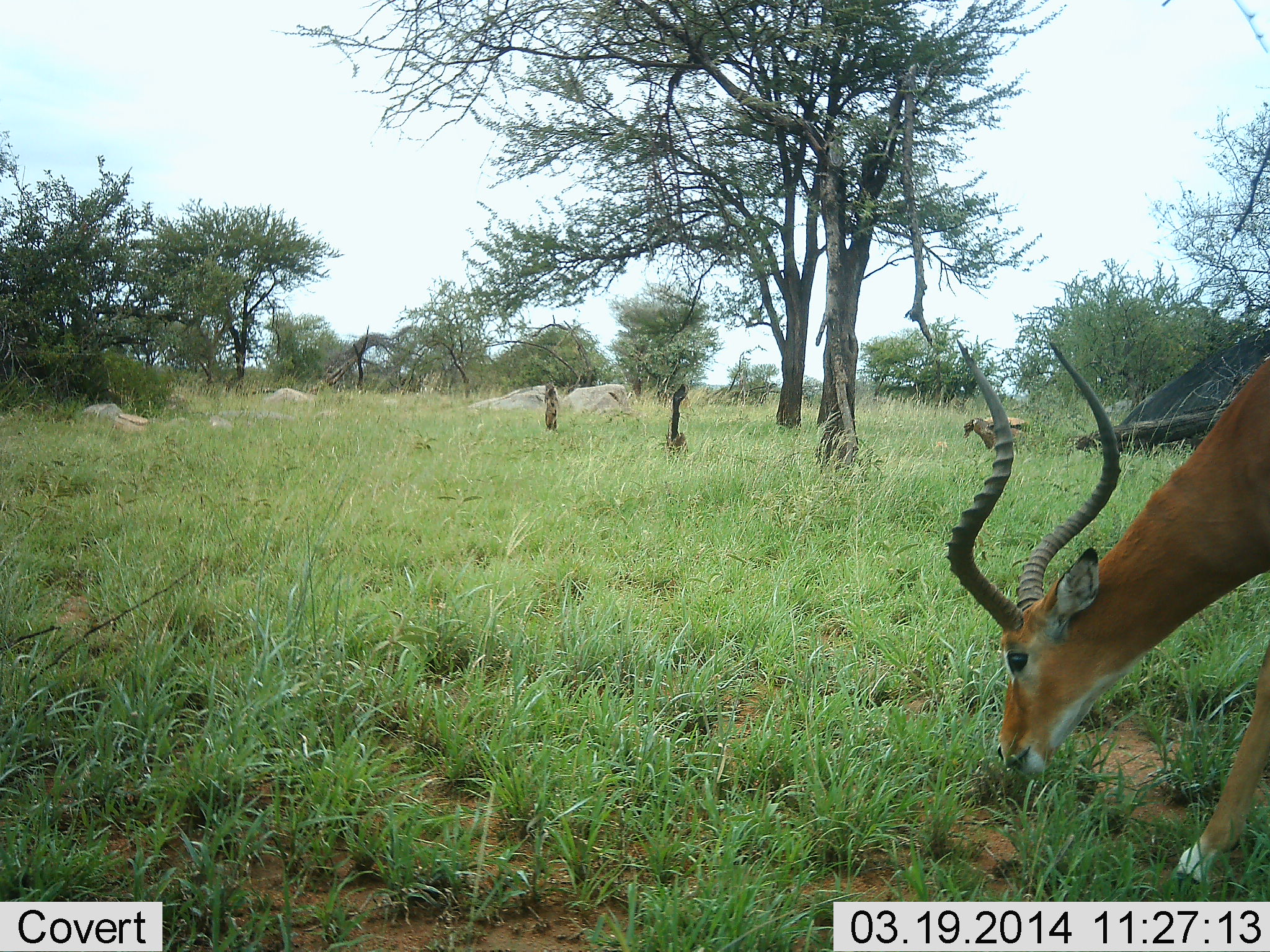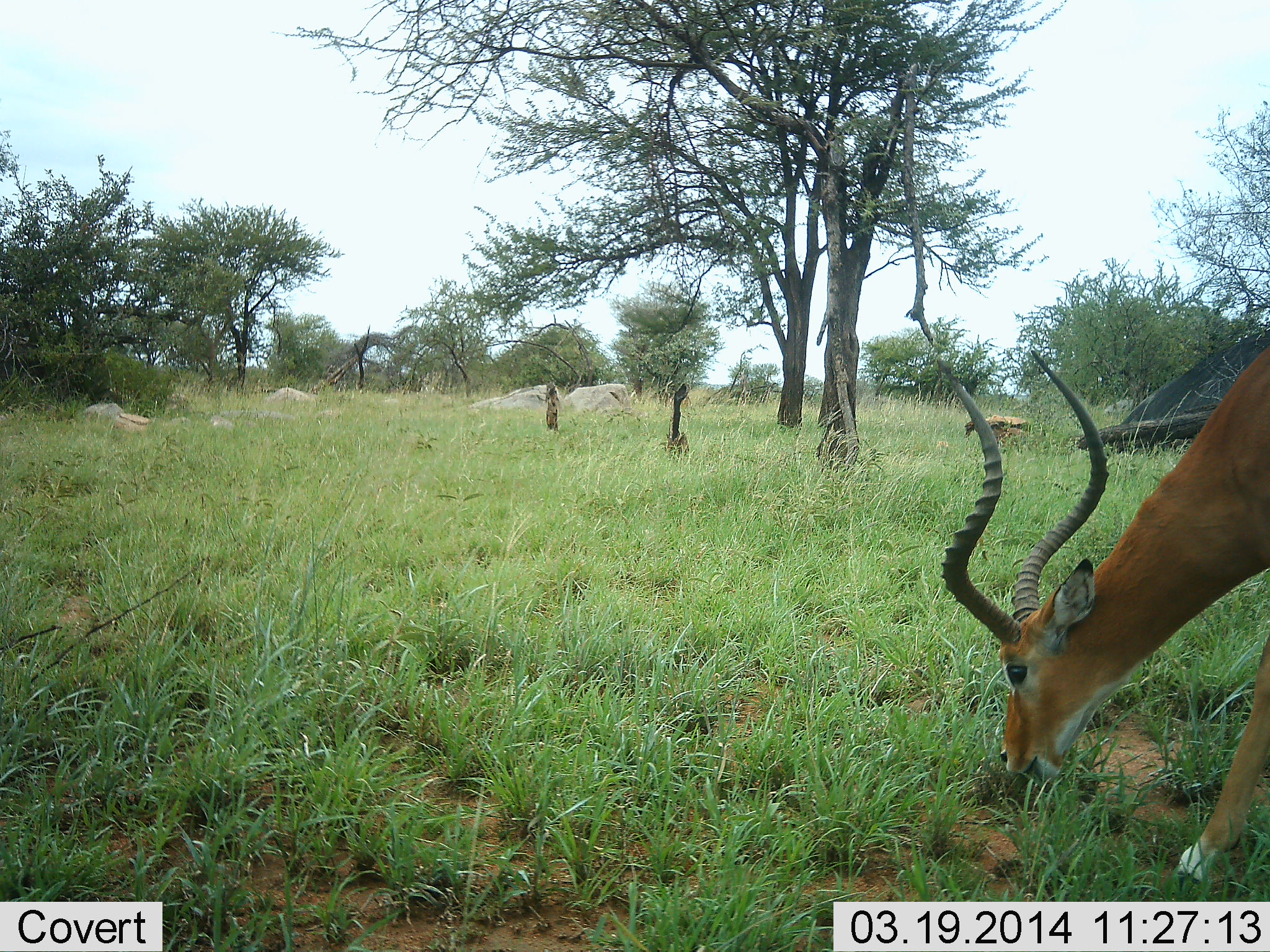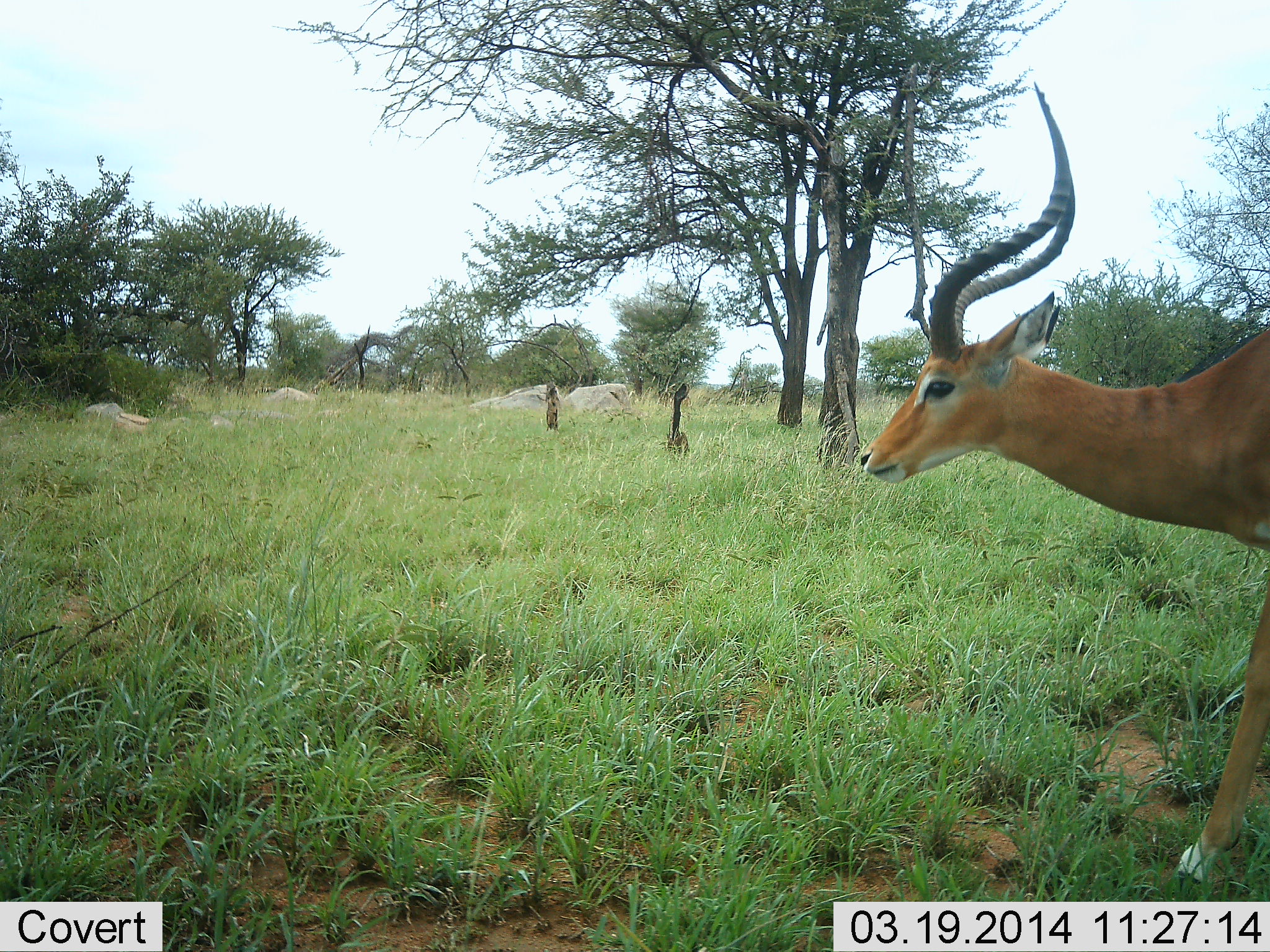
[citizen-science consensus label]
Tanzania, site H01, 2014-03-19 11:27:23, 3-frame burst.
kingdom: Animalia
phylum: Chordata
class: Mammalia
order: Artiodactyla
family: Bovidae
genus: Aepyceros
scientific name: Aepyceros melampus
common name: impala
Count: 1.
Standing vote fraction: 0%.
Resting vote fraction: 0%.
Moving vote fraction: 0%.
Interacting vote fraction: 0%.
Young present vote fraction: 0%.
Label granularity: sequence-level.